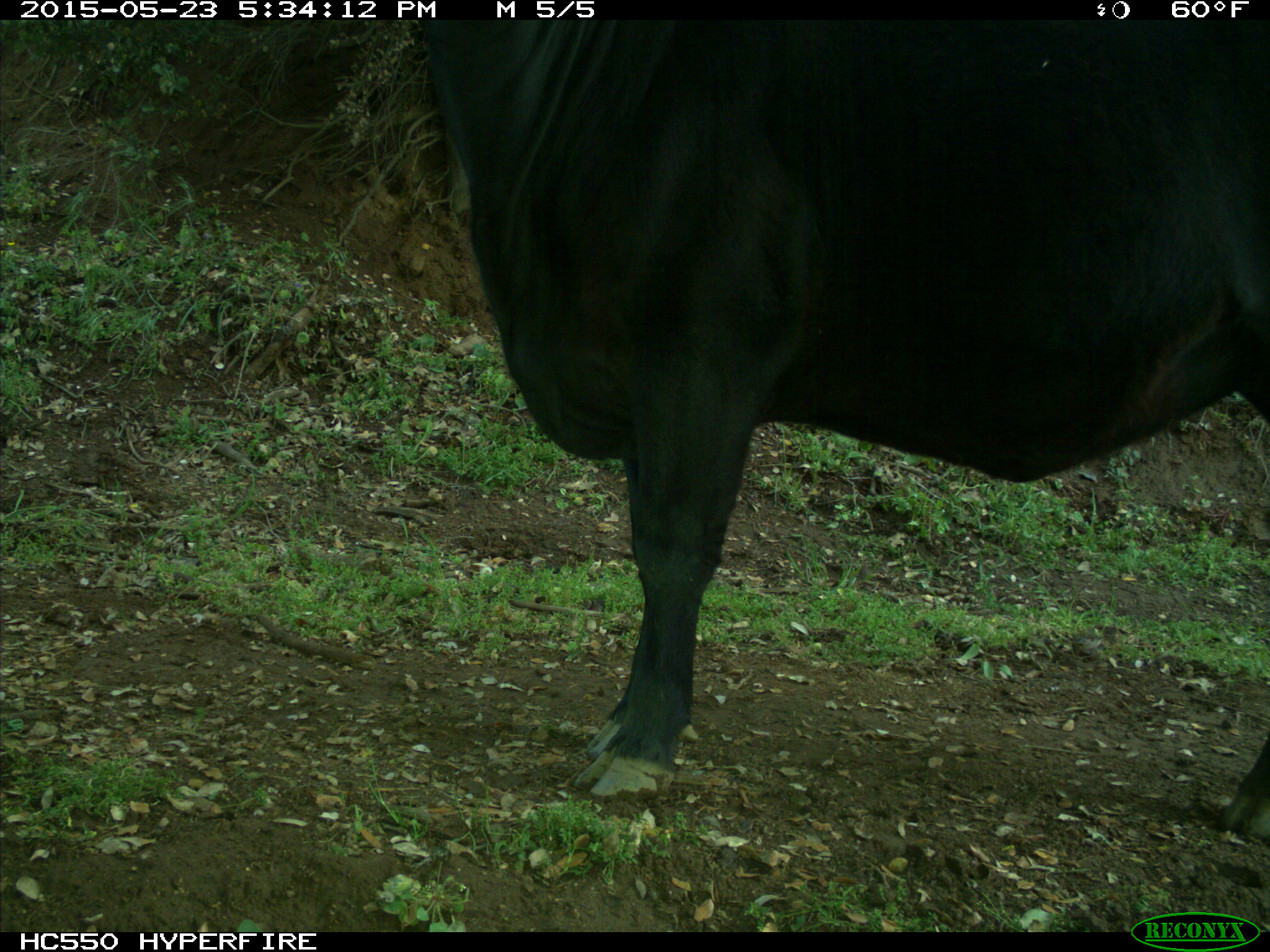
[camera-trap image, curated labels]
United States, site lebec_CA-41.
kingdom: Animalia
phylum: Chordata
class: Mammalia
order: Artiodactyla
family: Bovidae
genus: Bos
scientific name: Bos taurus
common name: domestic cow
Bos taurus (domestic cow).